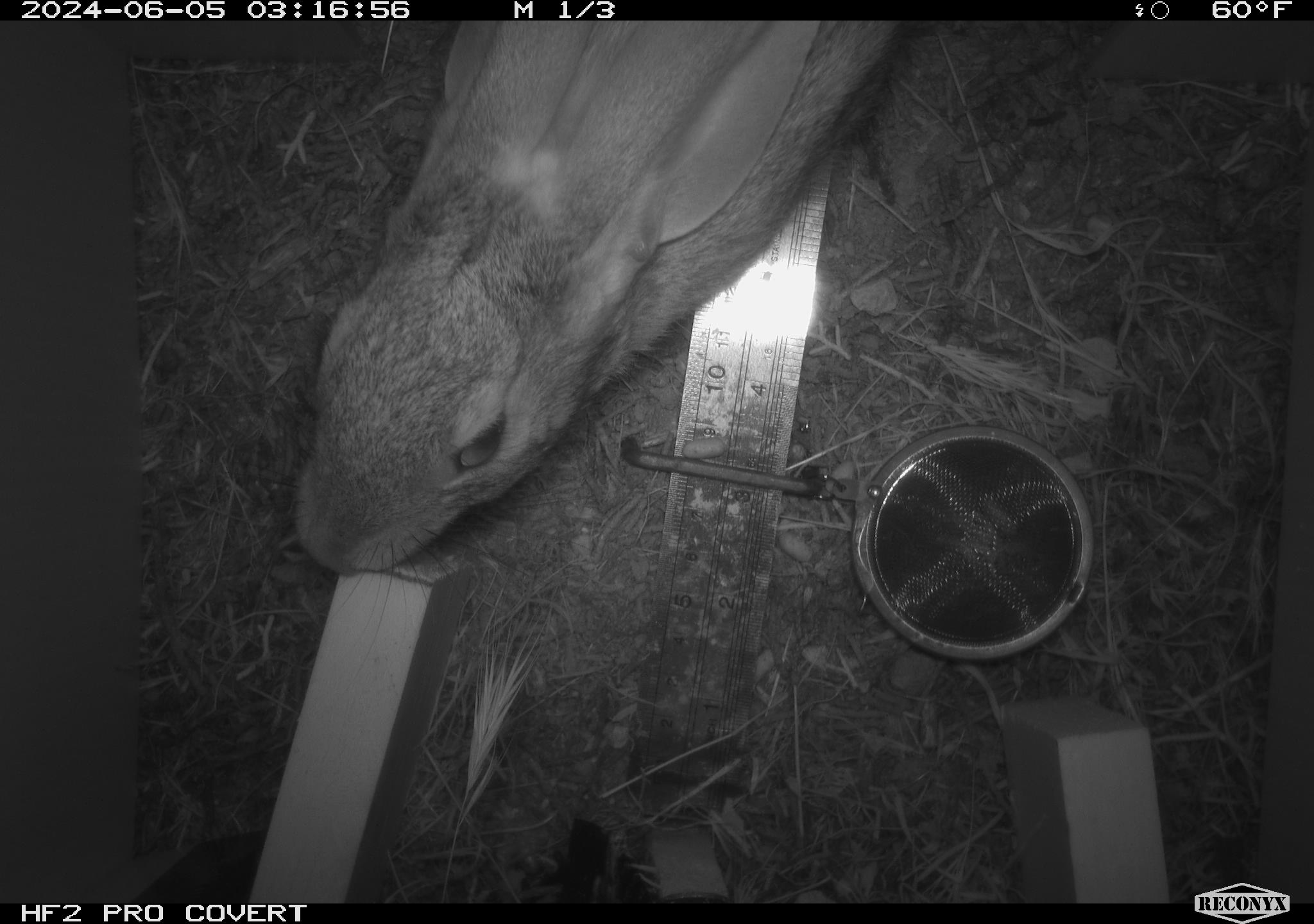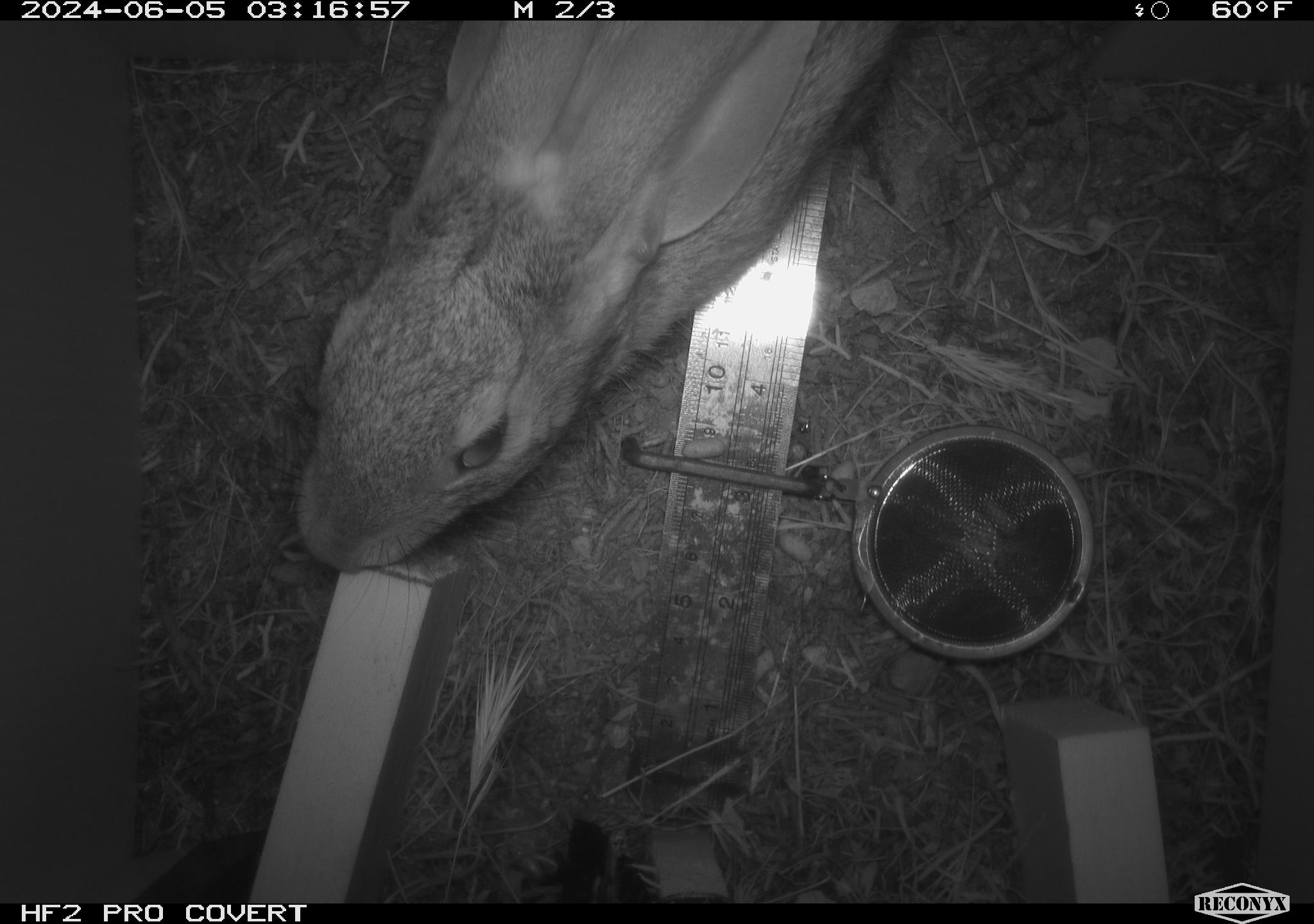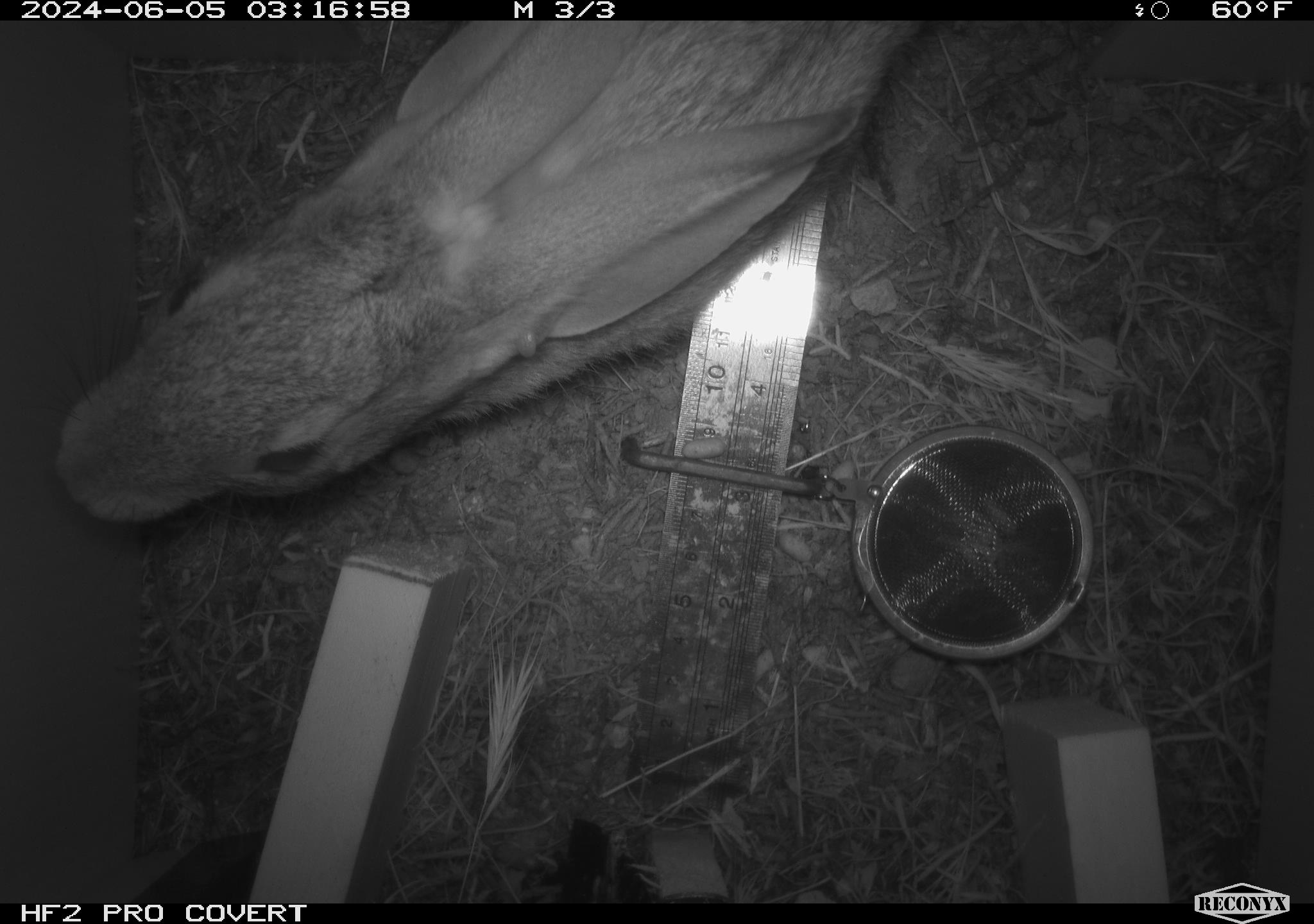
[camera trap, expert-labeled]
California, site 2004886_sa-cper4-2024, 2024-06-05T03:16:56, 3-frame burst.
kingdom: Animalia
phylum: Chordata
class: Mammalia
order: Lagomorpha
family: Leporidae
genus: Lepus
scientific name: Lepus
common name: hares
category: lepus species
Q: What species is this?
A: Lepus species (hares) (Lepus).